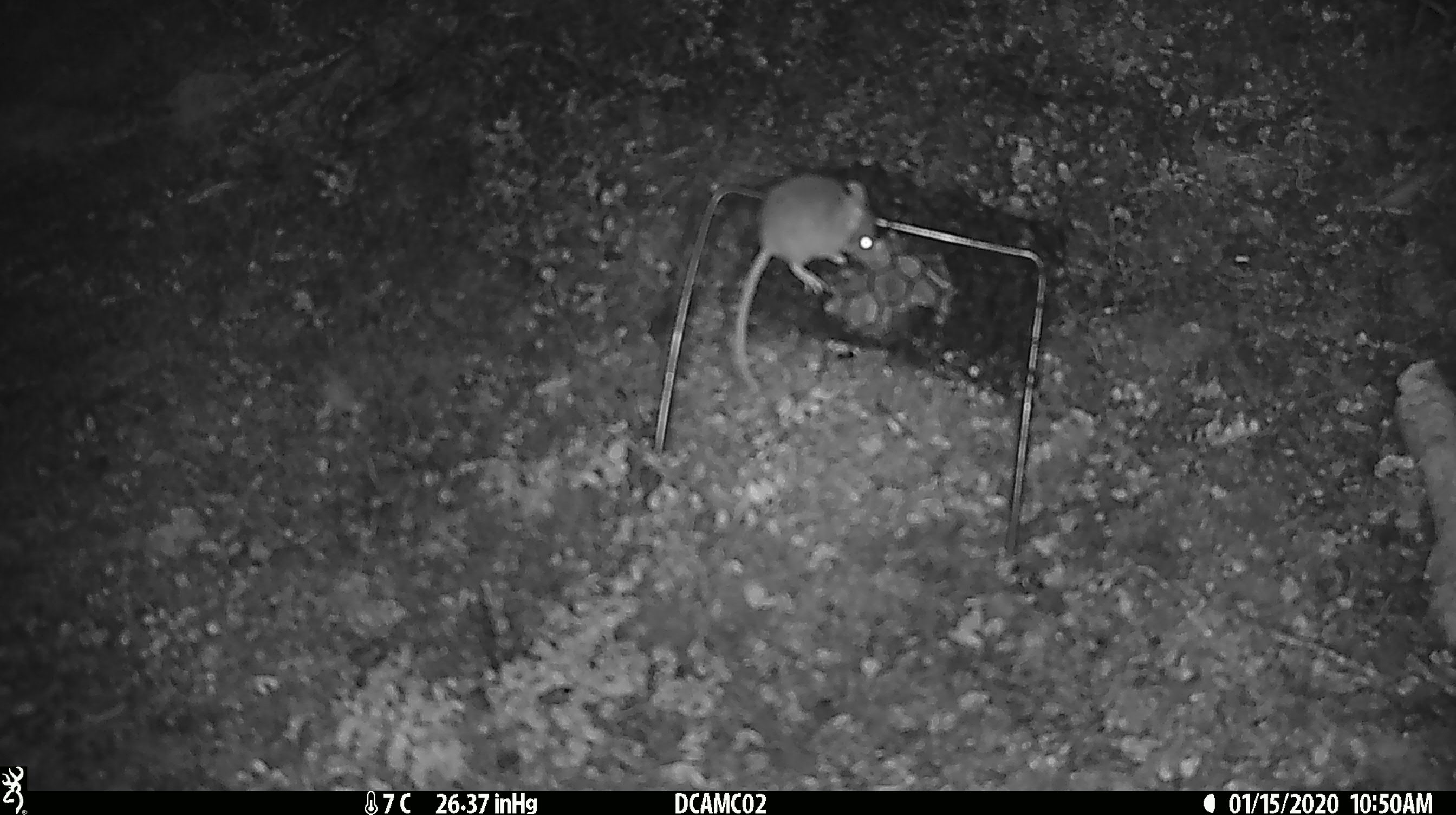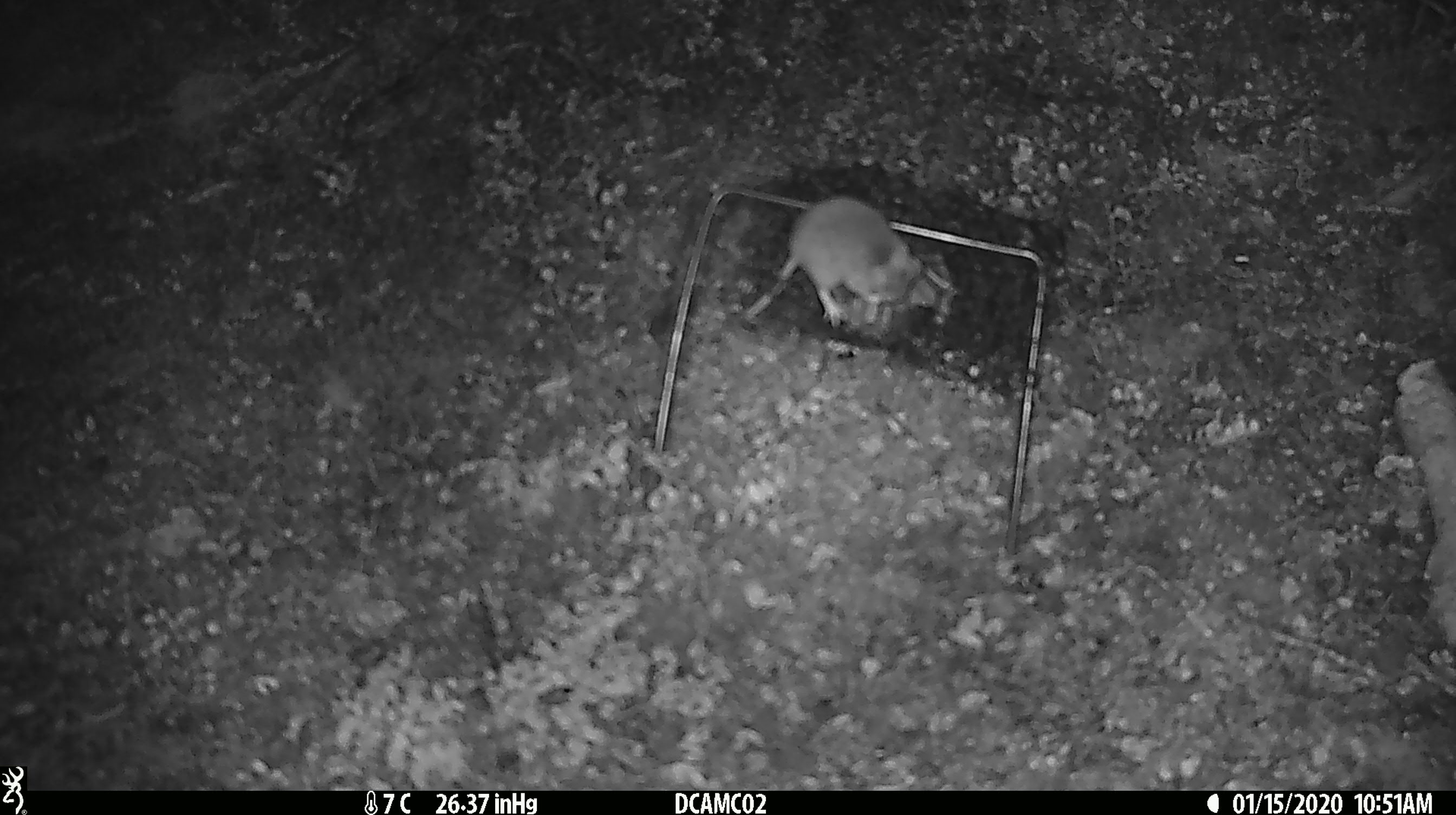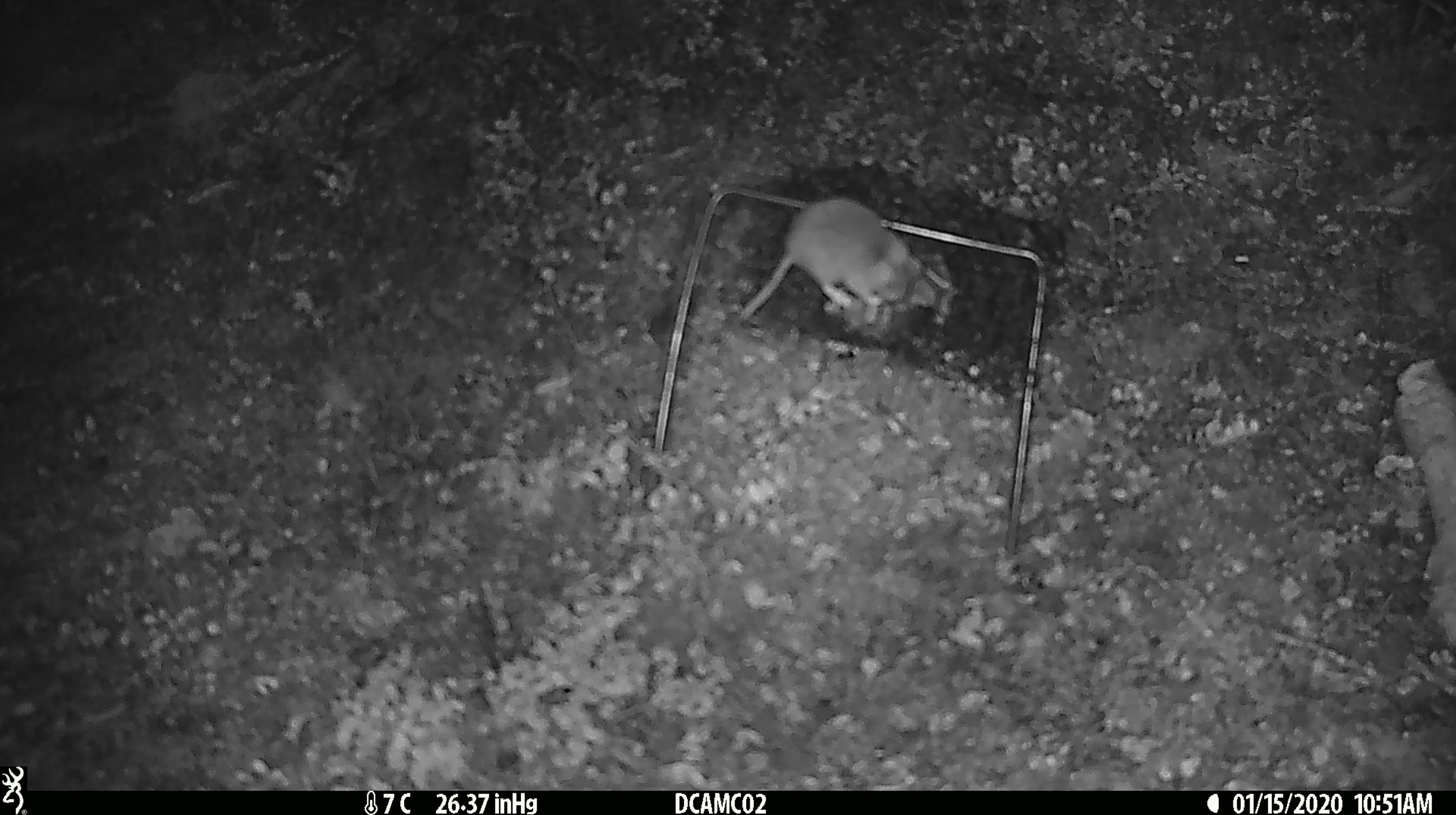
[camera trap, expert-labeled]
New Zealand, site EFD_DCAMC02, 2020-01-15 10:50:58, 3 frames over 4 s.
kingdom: Animalia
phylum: Chordata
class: Mammalia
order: Rodentia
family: Muridae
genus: Mus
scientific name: Mus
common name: mouse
Mouse (Mus).